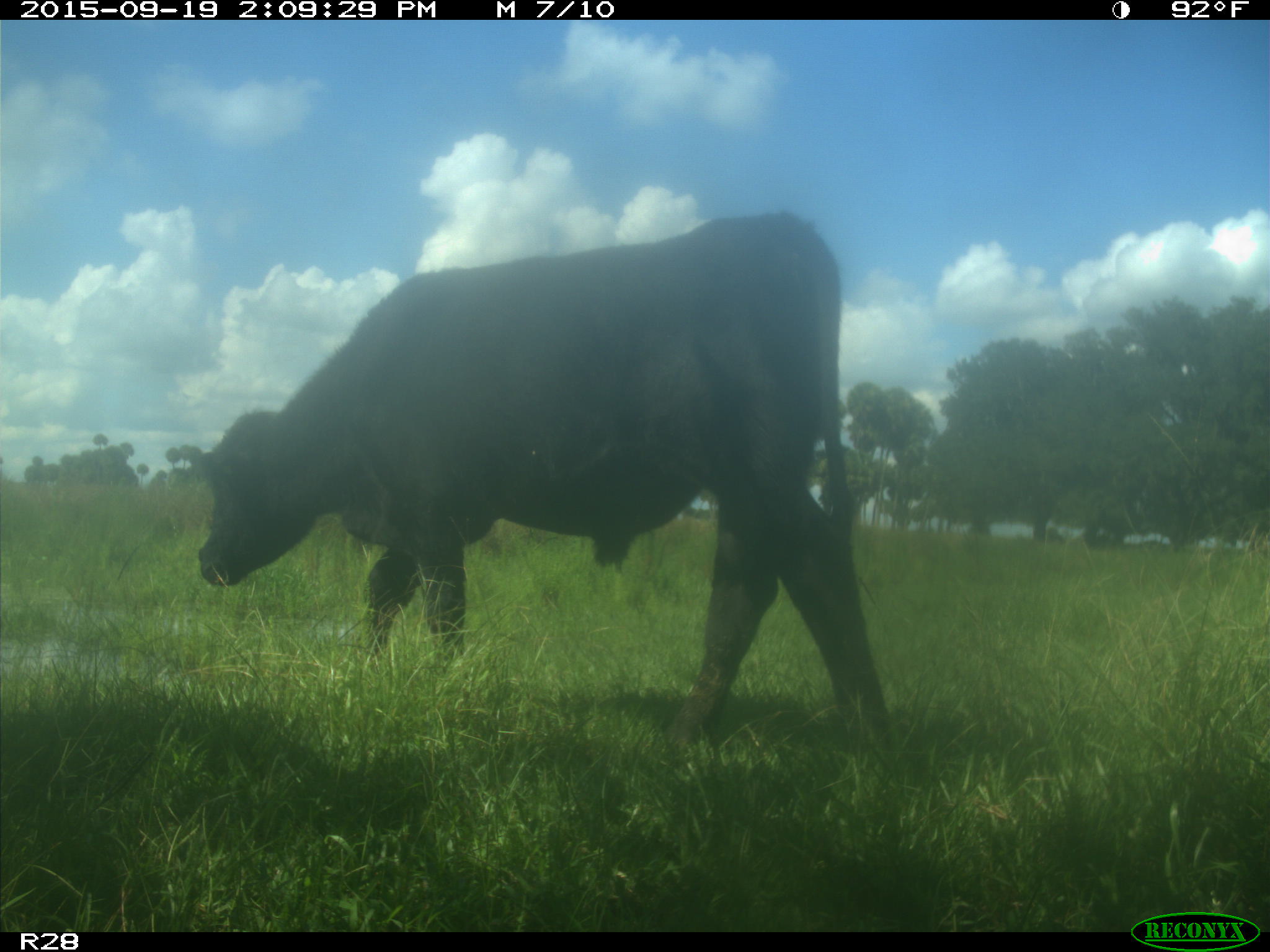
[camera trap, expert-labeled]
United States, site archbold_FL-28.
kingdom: Animalia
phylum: Chordata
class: Mammalia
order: Artiodactyla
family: Bovidae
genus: Bos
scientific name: Bos taurus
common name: domestic cow